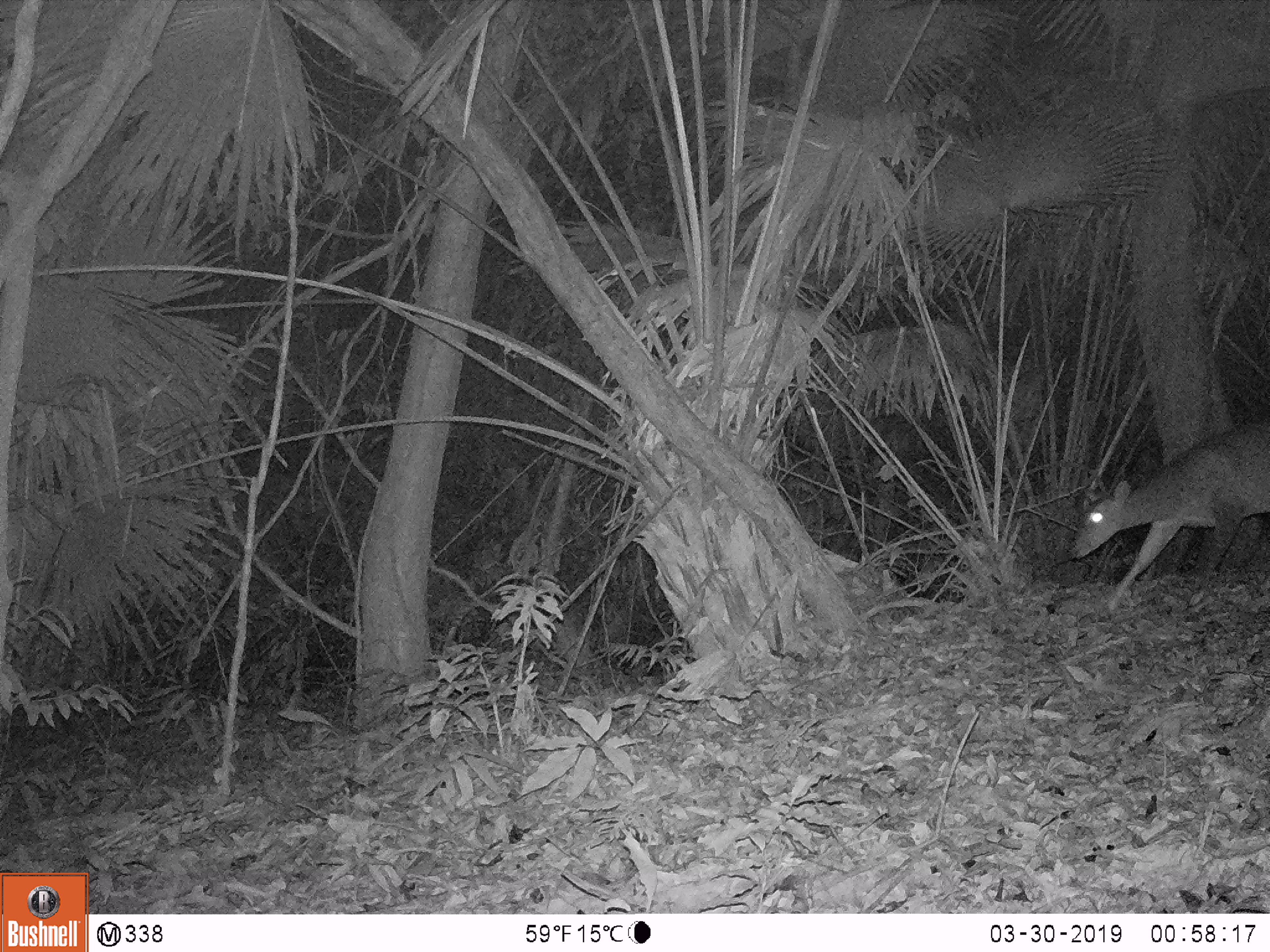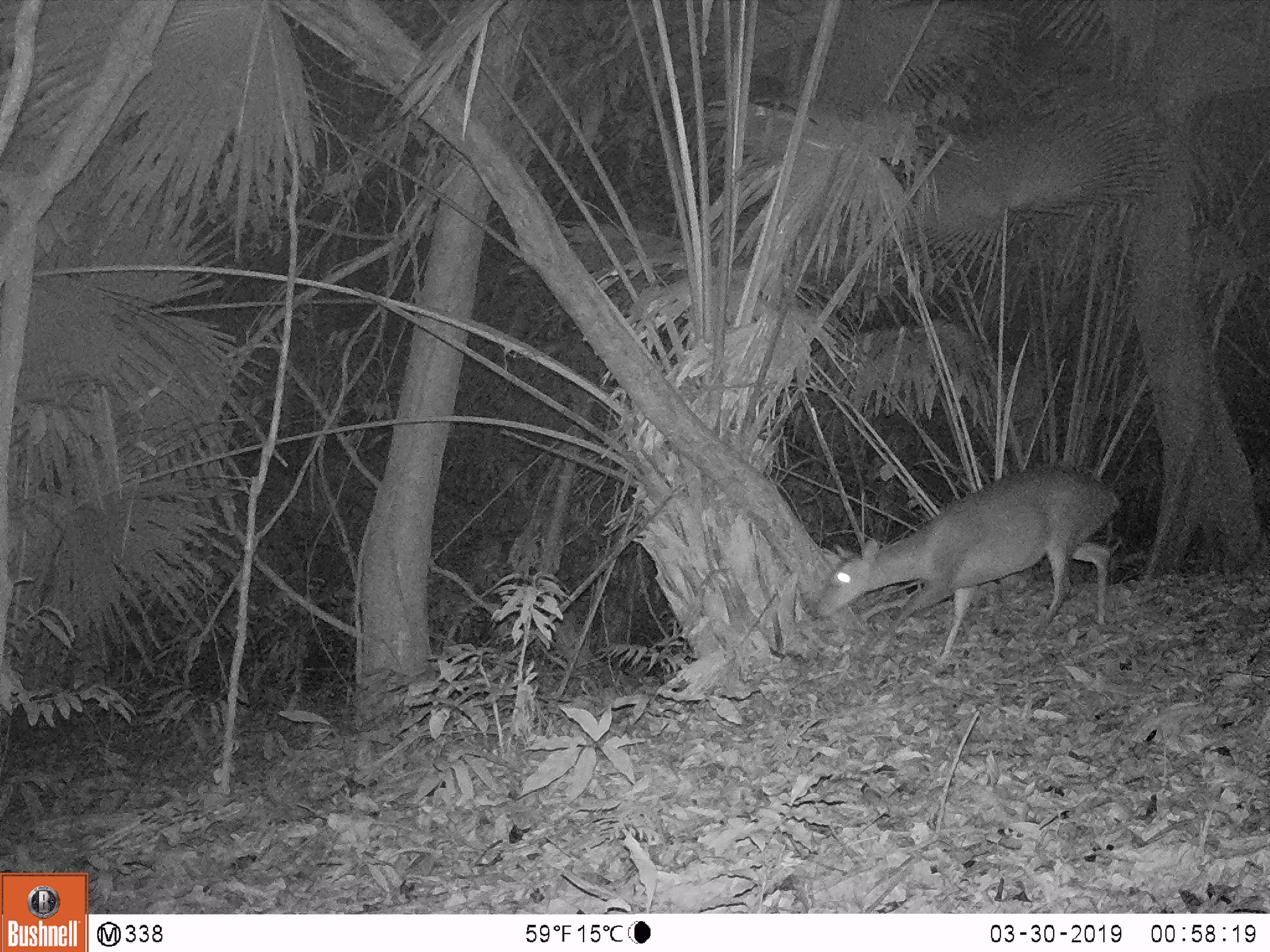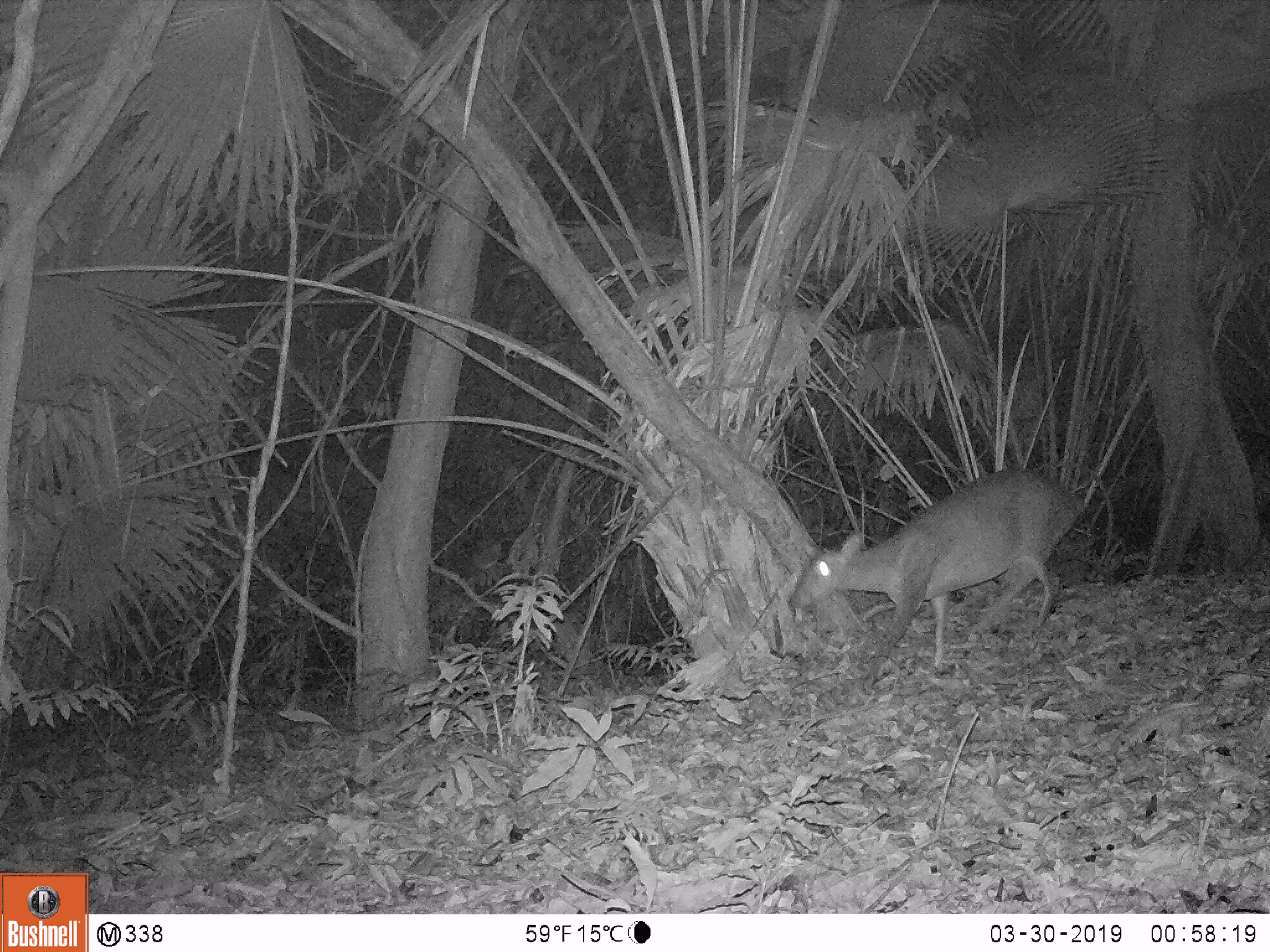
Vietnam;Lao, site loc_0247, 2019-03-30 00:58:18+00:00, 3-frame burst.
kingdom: Animalia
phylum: Chordata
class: Mammalia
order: Artiodactyla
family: Cervidae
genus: Muntiacus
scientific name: Muntiacus vuquangensis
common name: large-antlered muntjac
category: large antlered muntjac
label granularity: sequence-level